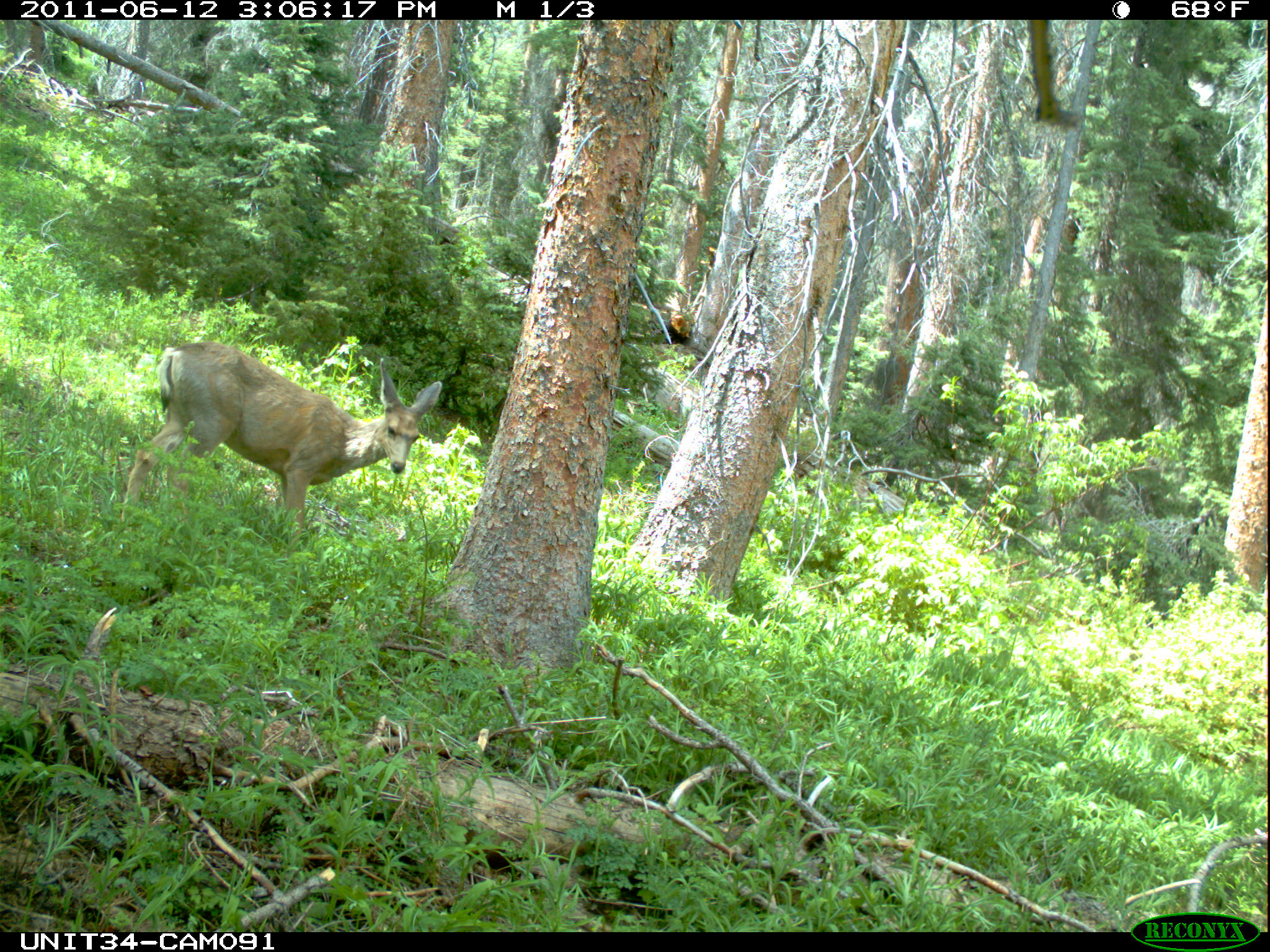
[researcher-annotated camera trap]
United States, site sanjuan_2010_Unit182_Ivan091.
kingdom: Animalia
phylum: Chordata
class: Mammalia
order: Artiodactyla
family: Cervidae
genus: Odocoileus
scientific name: Odocoileus hemionus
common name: mule deer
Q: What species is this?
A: Odocoileus hemionus (mule deer).